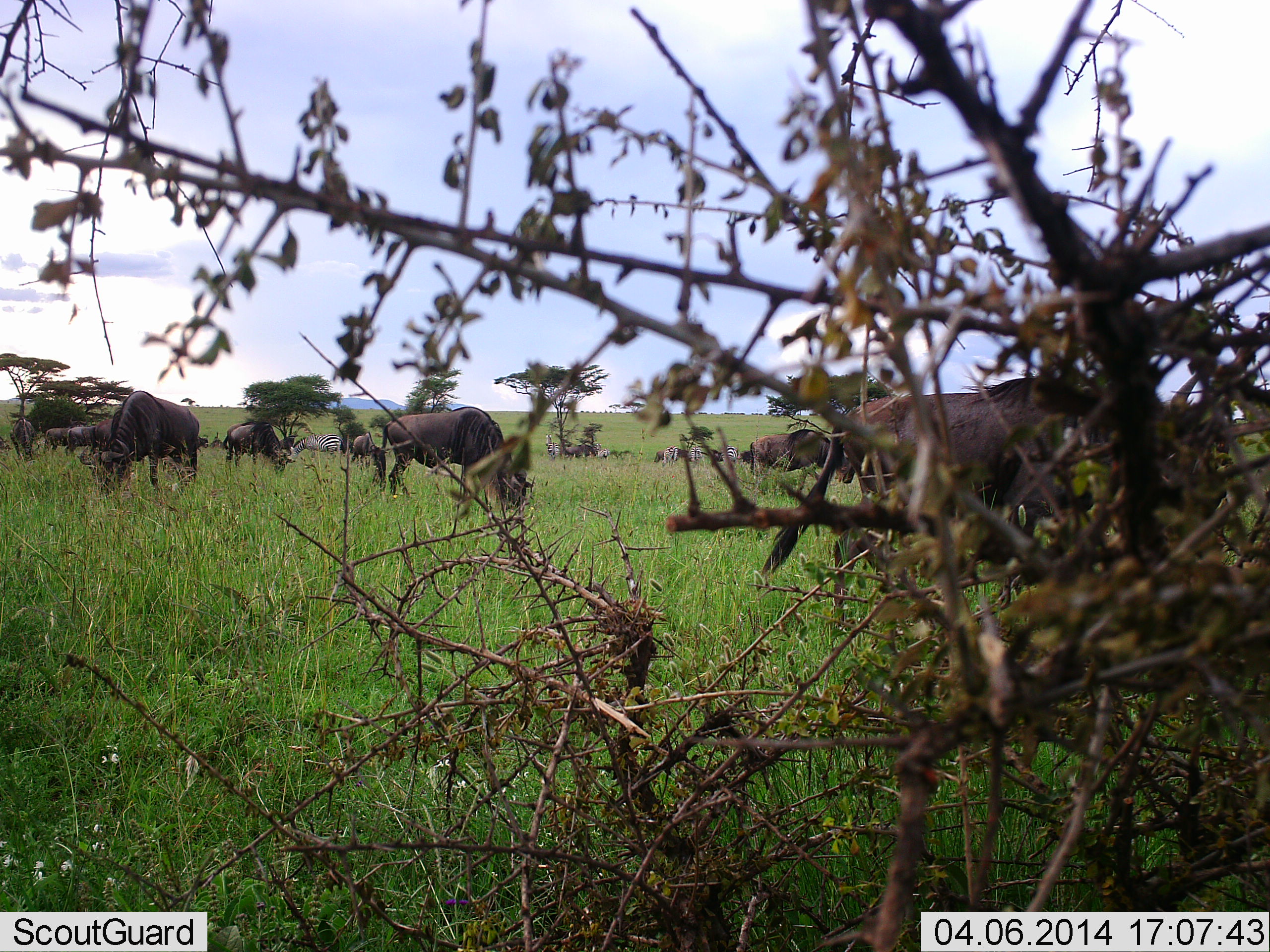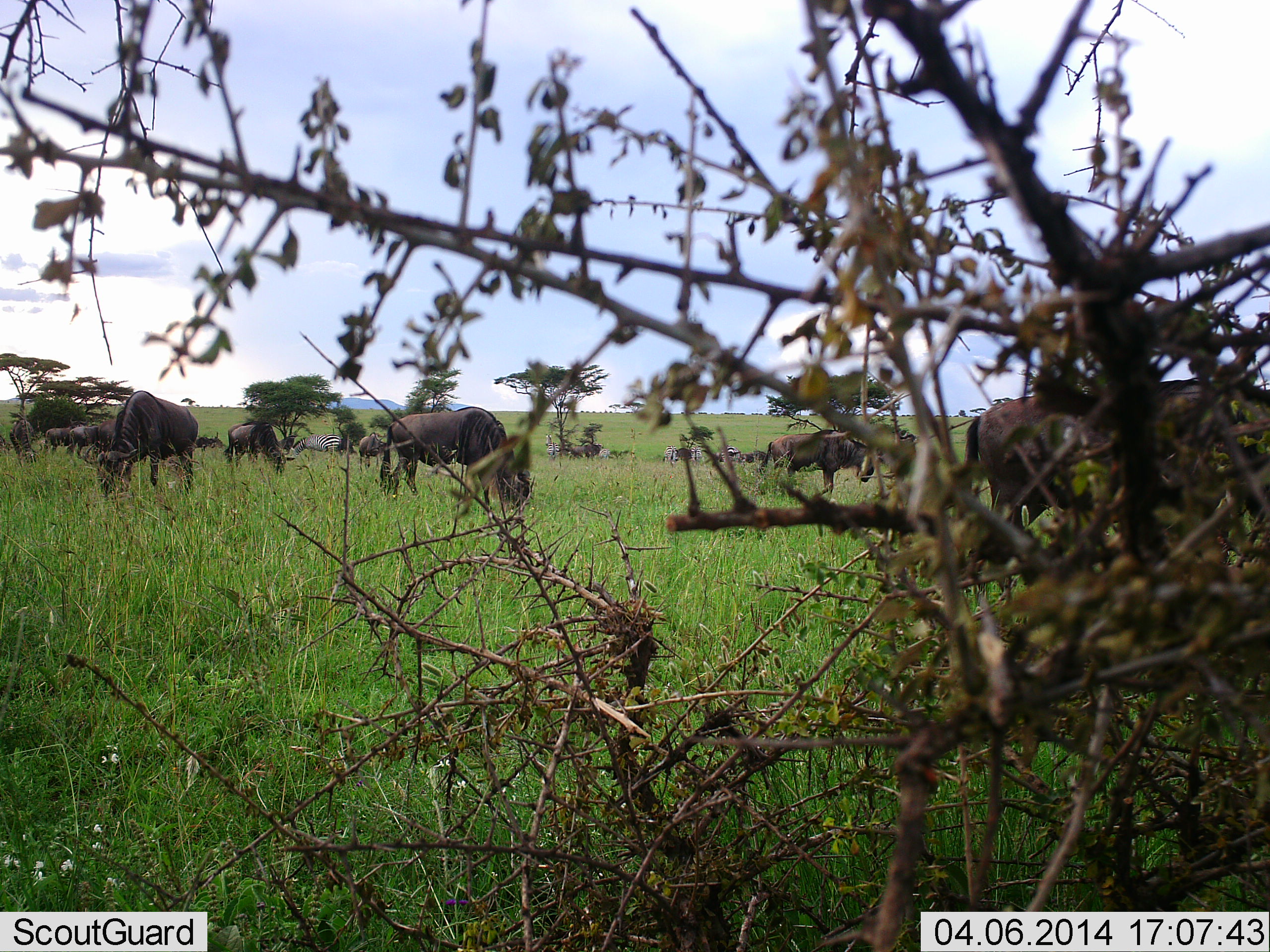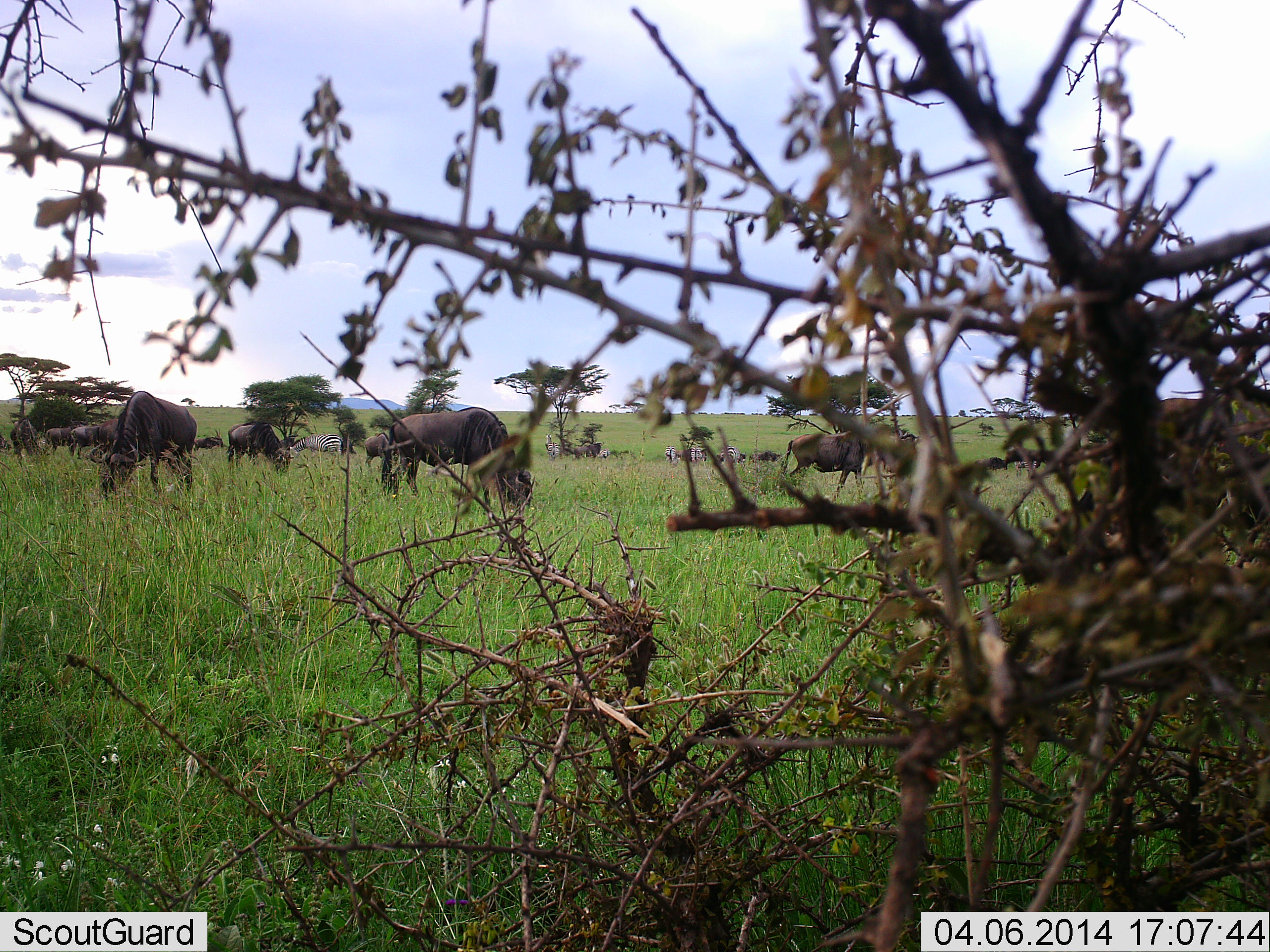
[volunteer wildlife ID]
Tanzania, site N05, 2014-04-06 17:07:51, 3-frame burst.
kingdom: Animalia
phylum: Chordata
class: Mammalia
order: Artiodactyla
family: Bovidae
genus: Connochaetes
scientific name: Connochaetes taurinus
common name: blue wildebeest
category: wildebeest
Wildebeest (blue wildebeest) (Connochaetes taurinus), count 11-50. Behavior (volunteer vote fractions): standing 30%, resting 0%, moving 60%, interacting 0%. Young present (vote fraction): 0%. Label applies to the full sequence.